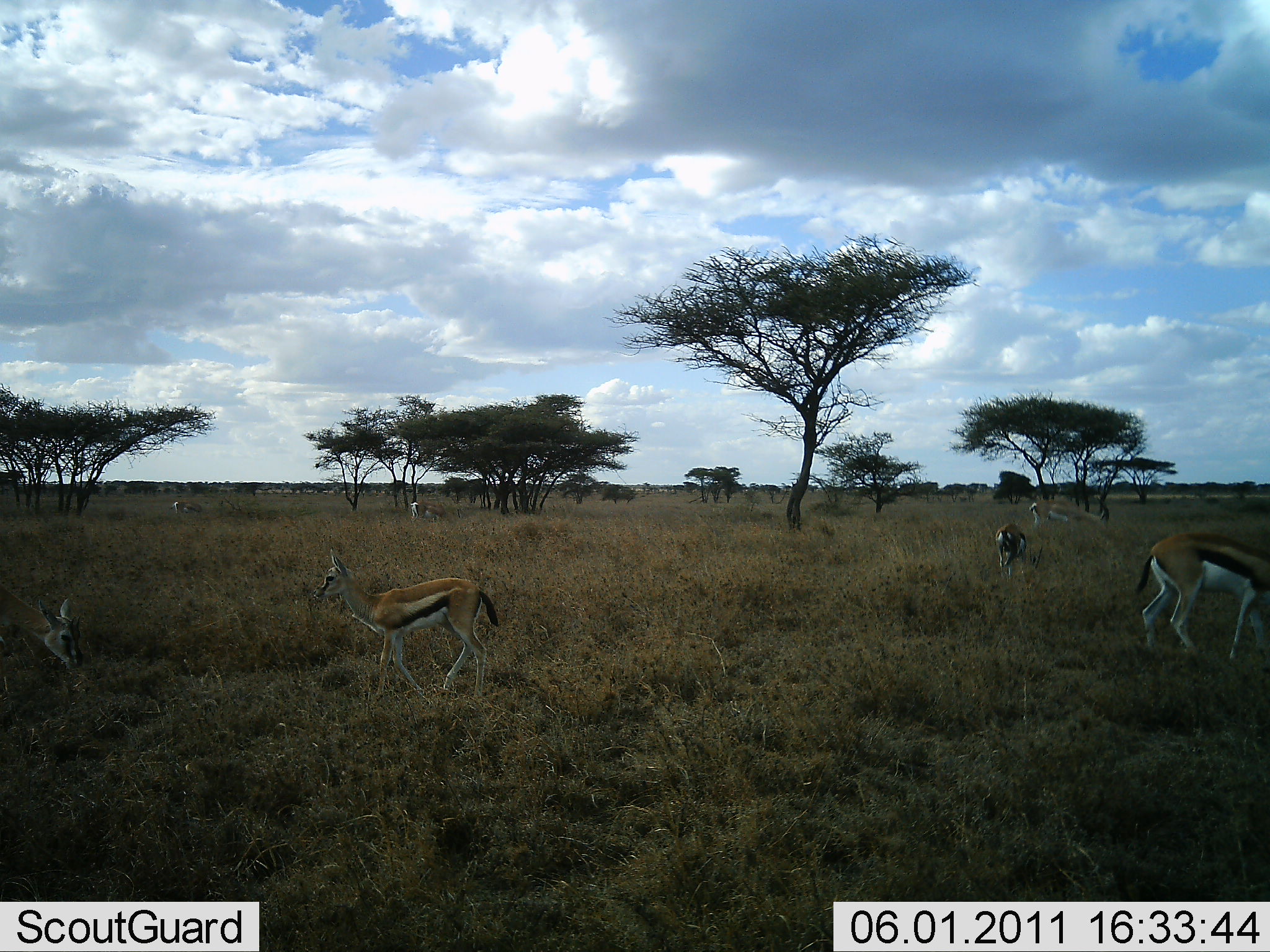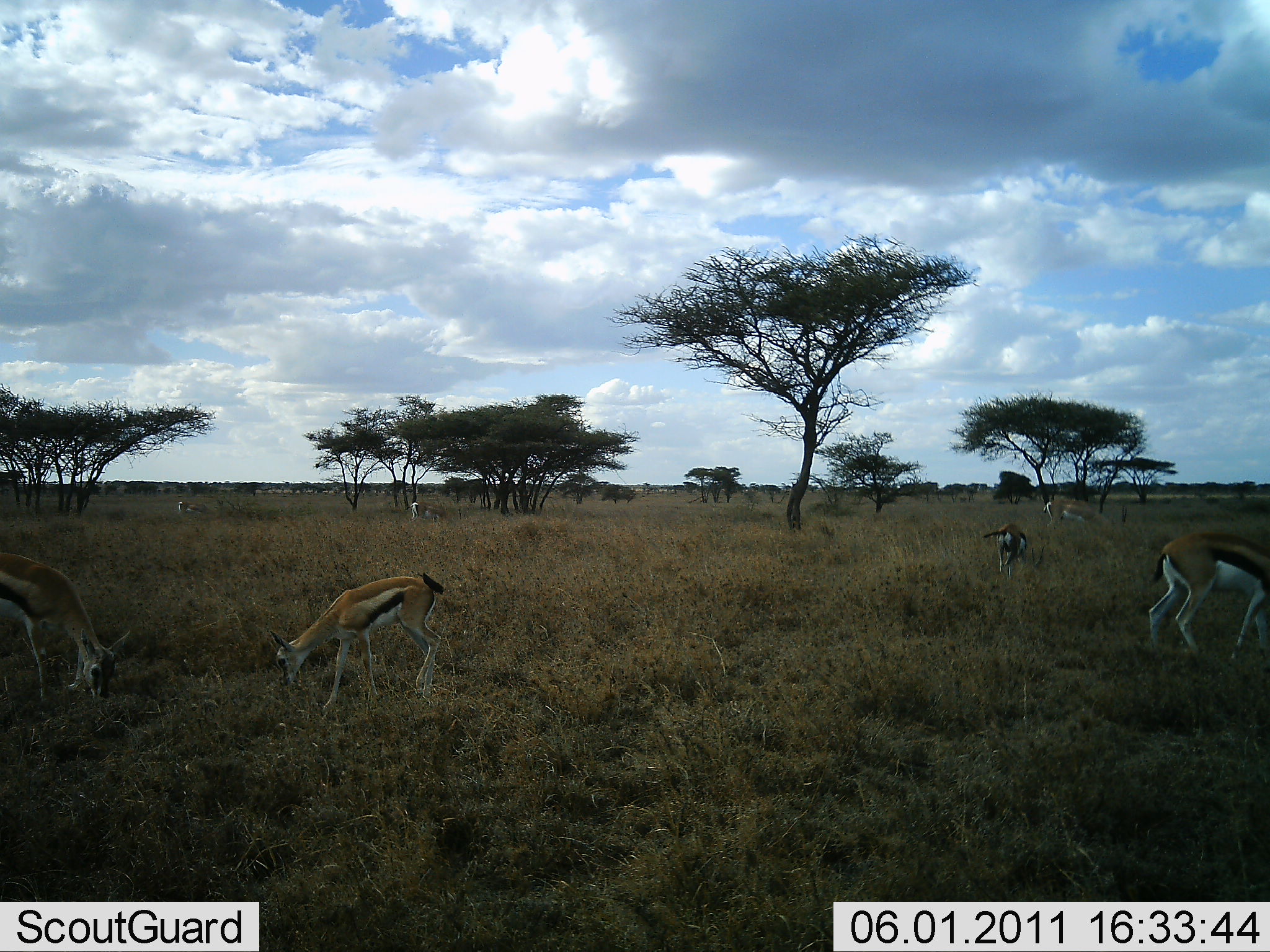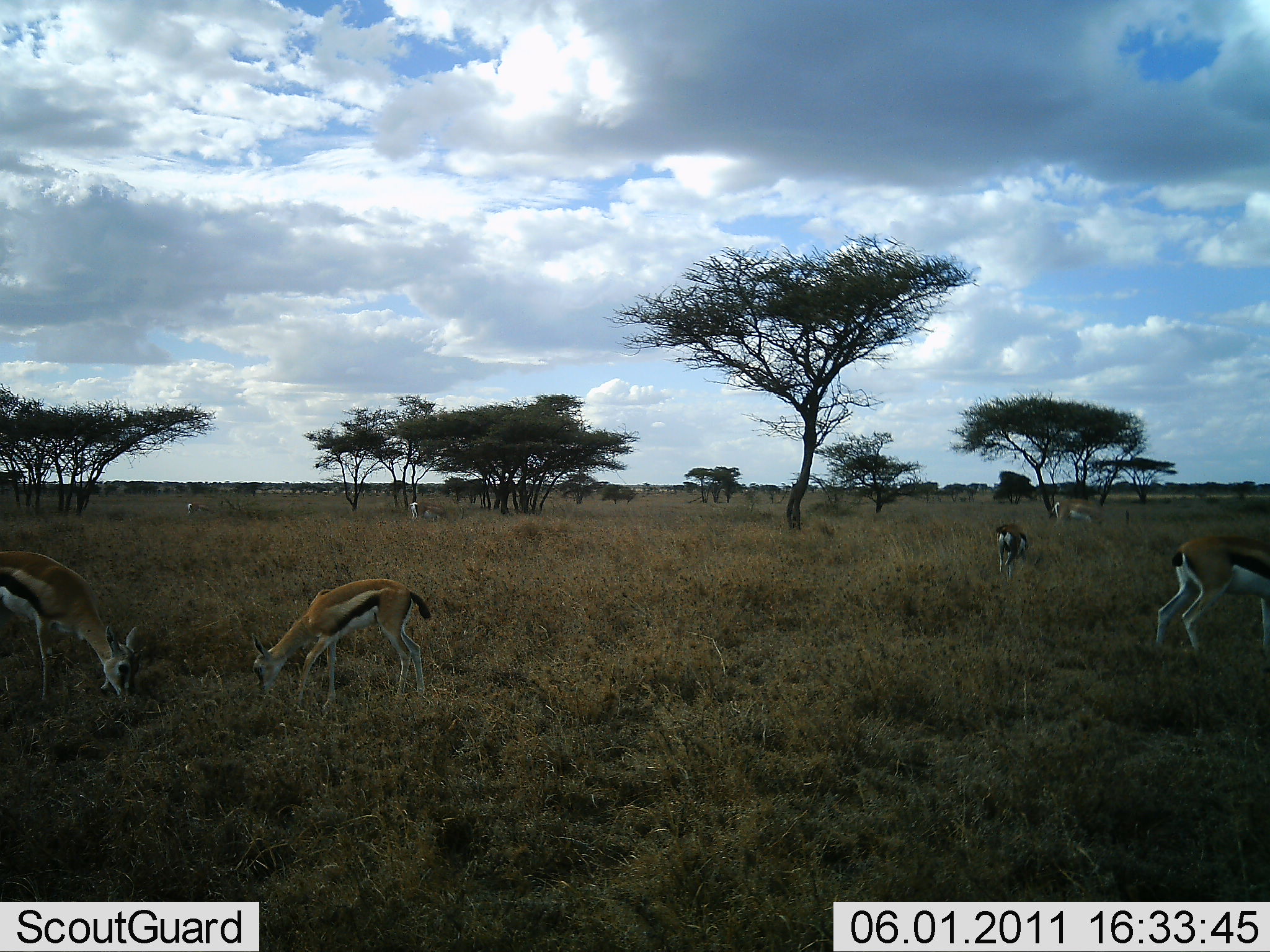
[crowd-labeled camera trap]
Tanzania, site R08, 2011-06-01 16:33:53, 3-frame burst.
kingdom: Animalia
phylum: Chordata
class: Mammalia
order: Artiodactyla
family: Bovidae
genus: Eudorcas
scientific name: Eudorcas thomsonii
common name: thomson's gazelle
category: gazellethomsons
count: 8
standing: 33%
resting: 0%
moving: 17%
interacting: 0%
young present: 17%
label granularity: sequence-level